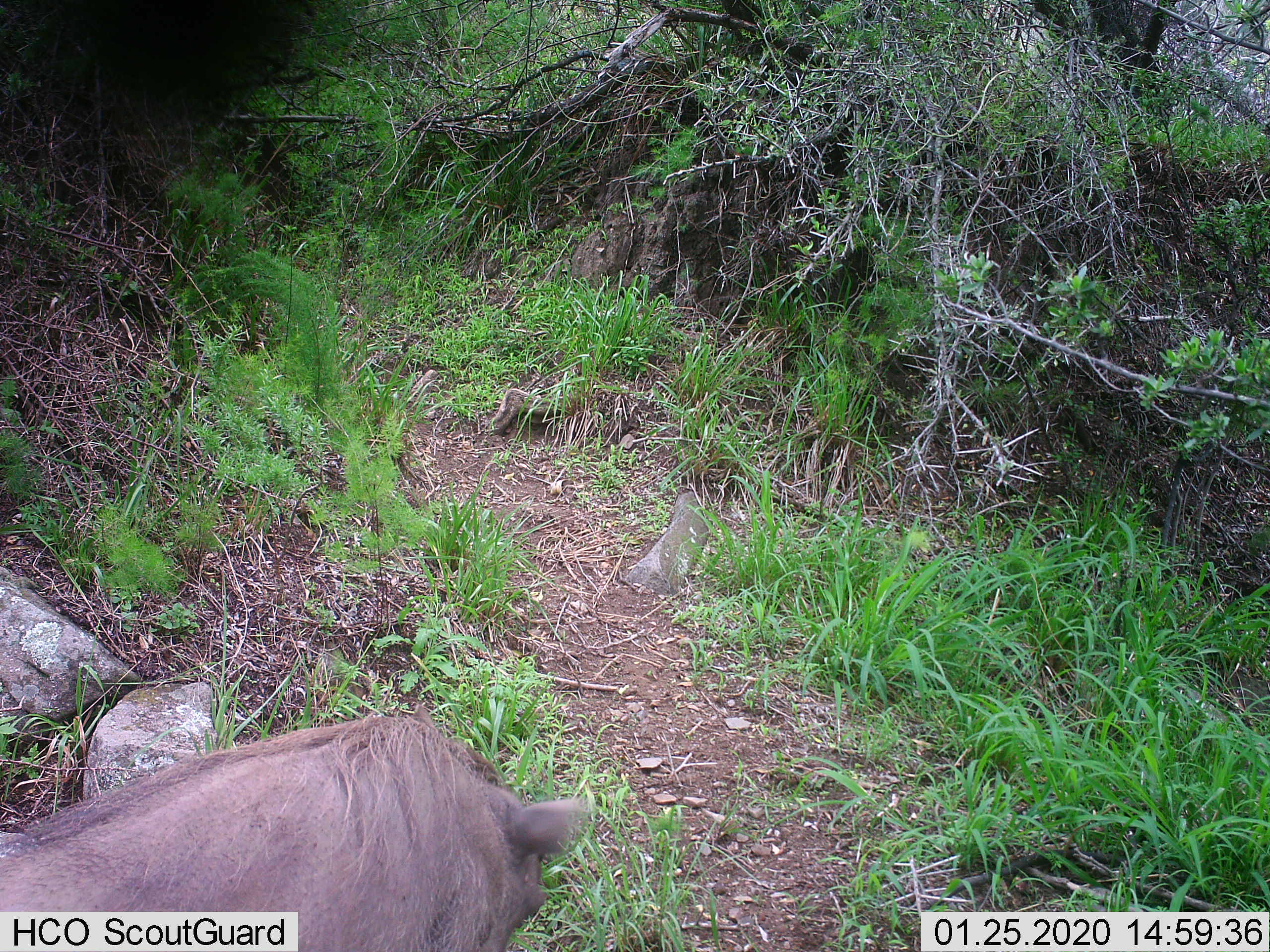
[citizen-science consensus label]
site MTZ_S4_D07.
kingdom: Animalia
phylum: Chordata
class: Mammalia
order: Artiodactyla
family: Suidae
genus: Phacochoerus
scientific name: Phacochoerus africanus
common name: warthog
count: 1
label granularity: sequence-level